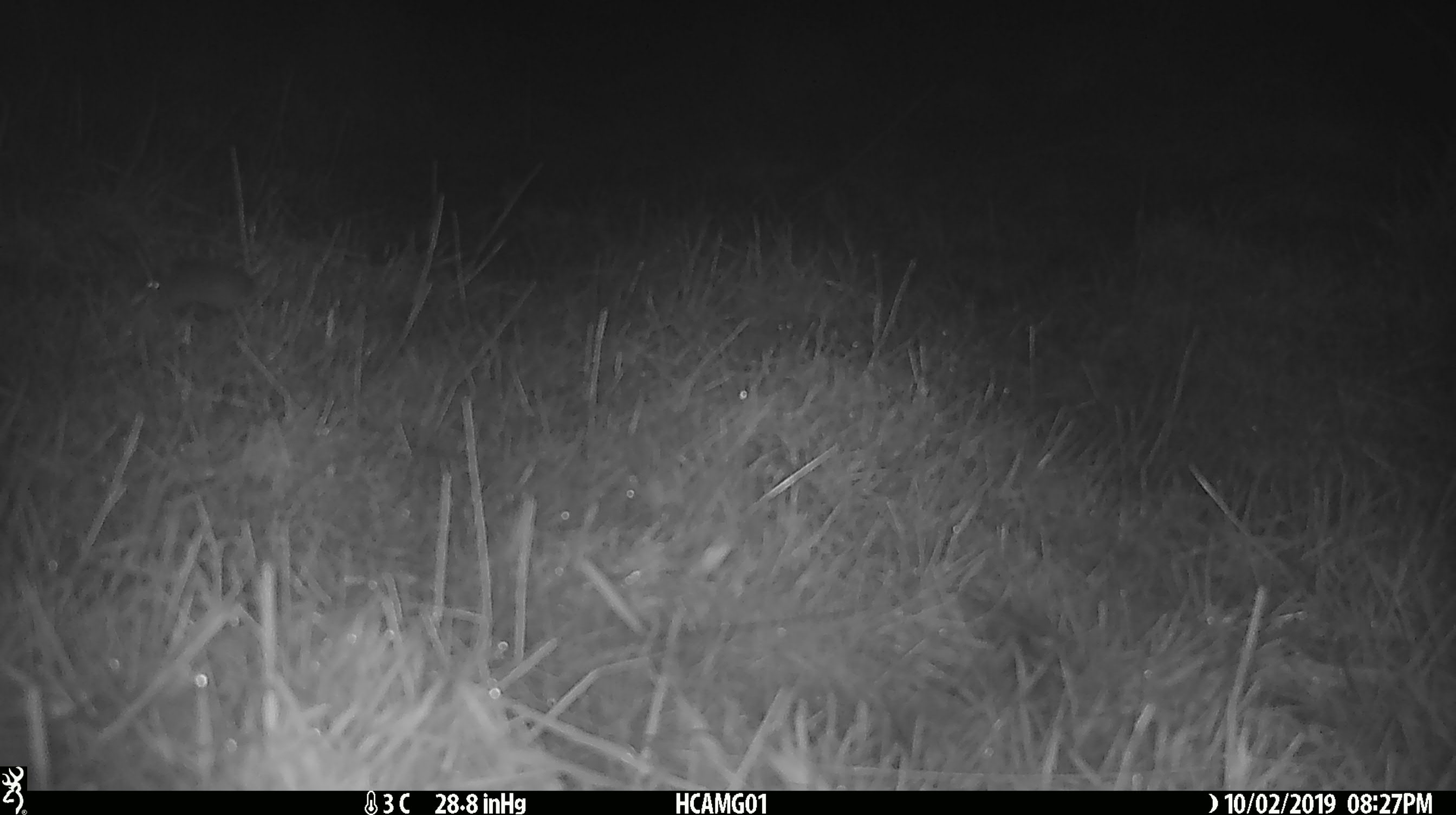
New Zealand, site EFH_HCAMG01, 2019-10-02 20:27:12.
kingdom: Animalia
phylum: Chordata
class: Mammalia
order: Rodentia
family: Muridae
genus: Mus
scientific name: Mus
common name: mouse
Mouse (Mus).